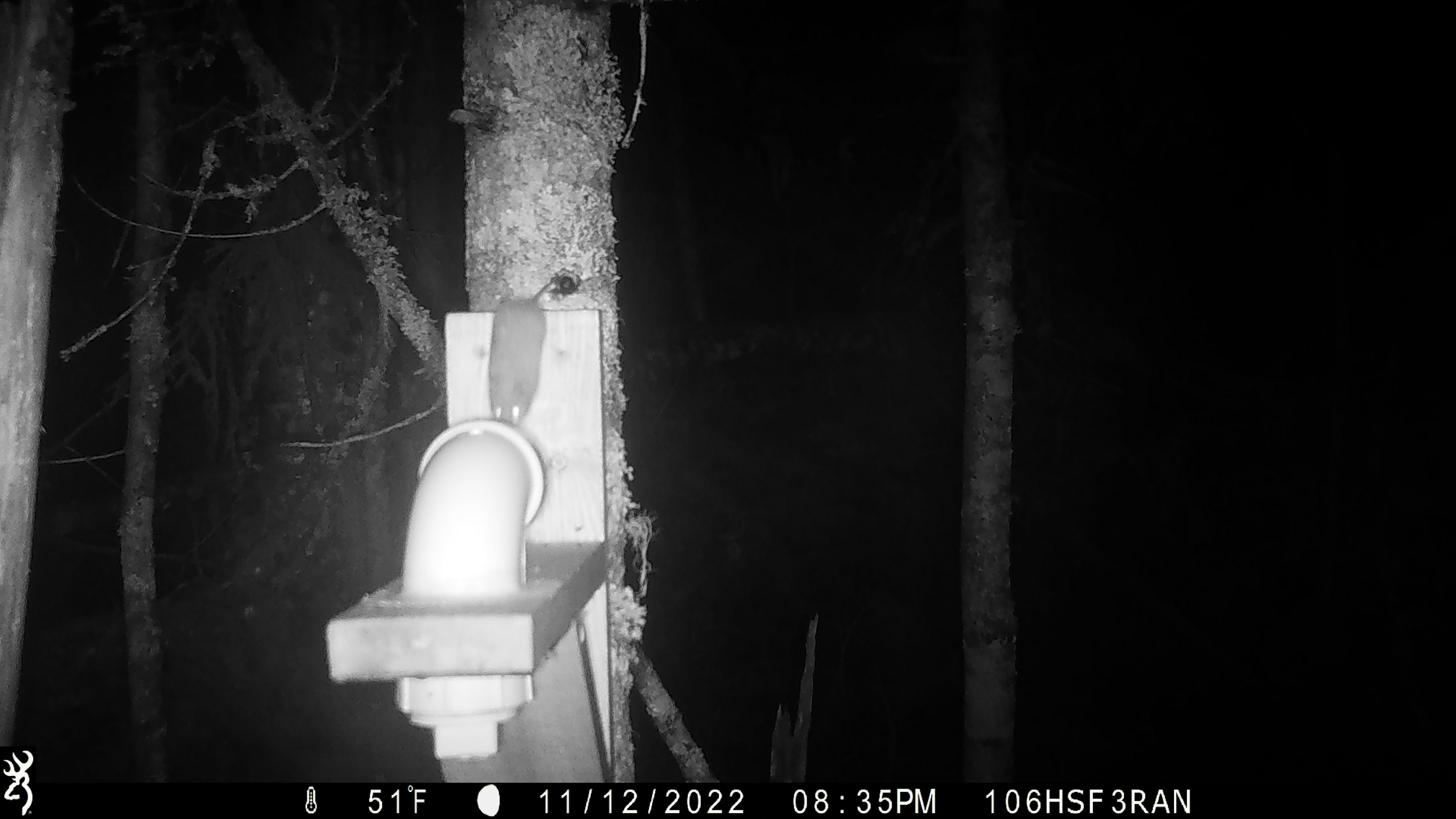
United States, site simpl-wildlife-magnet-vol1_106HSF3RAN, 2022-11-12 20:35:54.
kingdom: Animalia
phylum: Chordata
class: Mammalia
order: Rodentia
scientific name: Rodentia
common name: mouse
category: mouse sp.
Mouse sp. (mouse) (Rodentia).